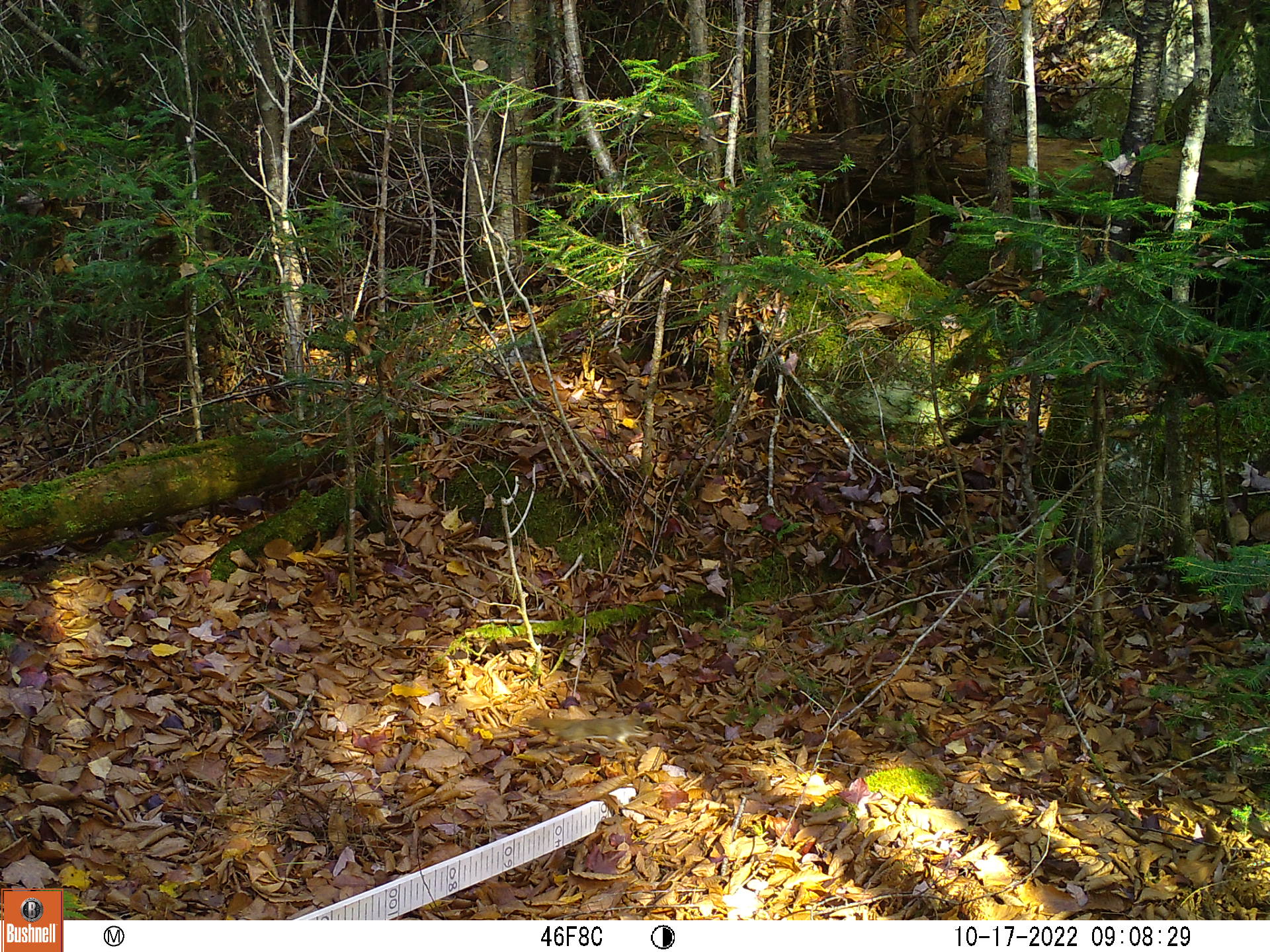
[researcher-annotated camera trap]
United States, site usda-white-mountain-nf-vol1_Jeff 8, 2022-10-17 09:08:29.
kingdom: Animalia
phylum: Chordata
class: Mammalia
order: Rodentia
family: Sciuridae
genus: Tamiasciurus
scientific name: Tamiasciurus hudsonicus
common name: red squirrel